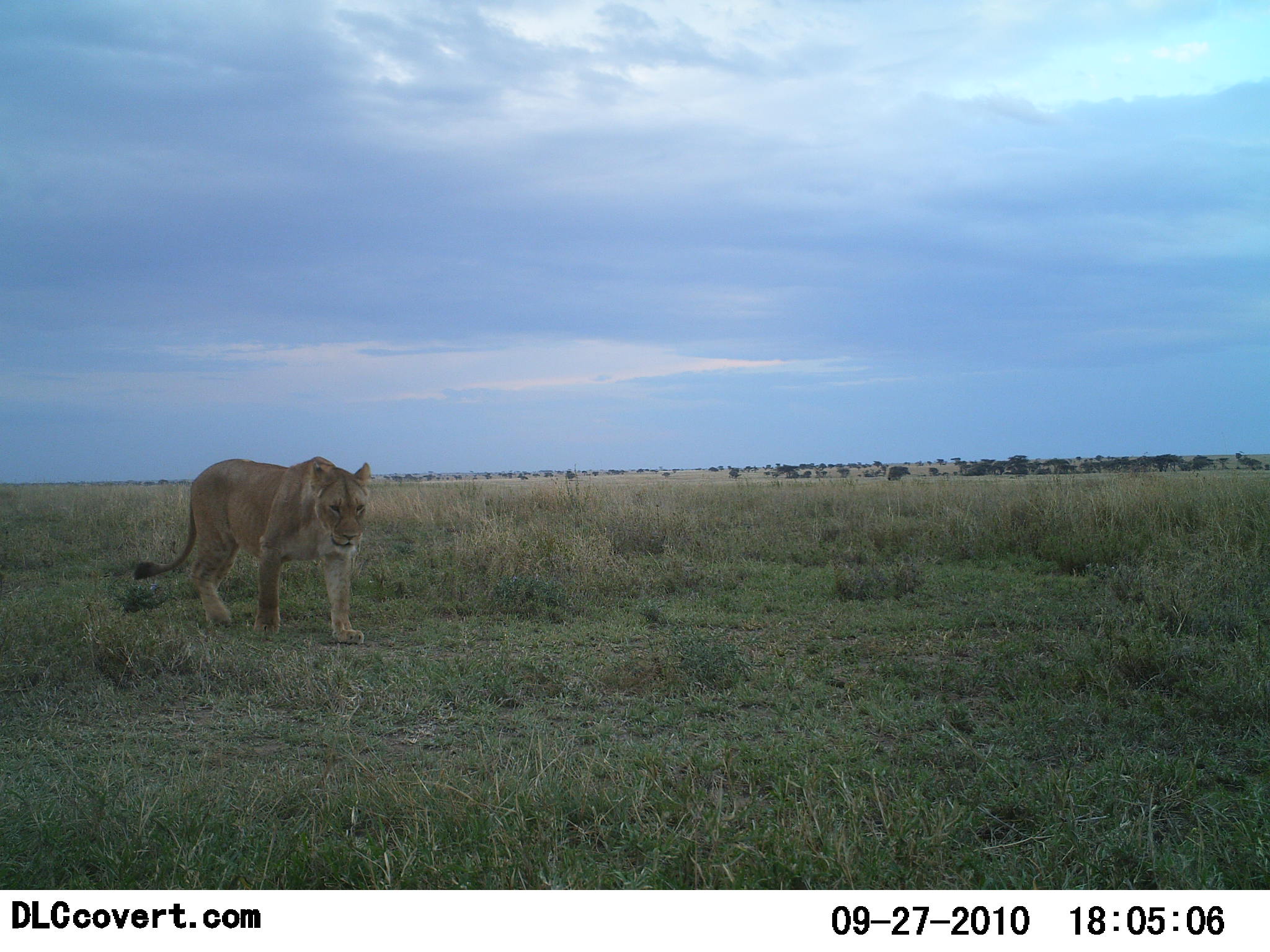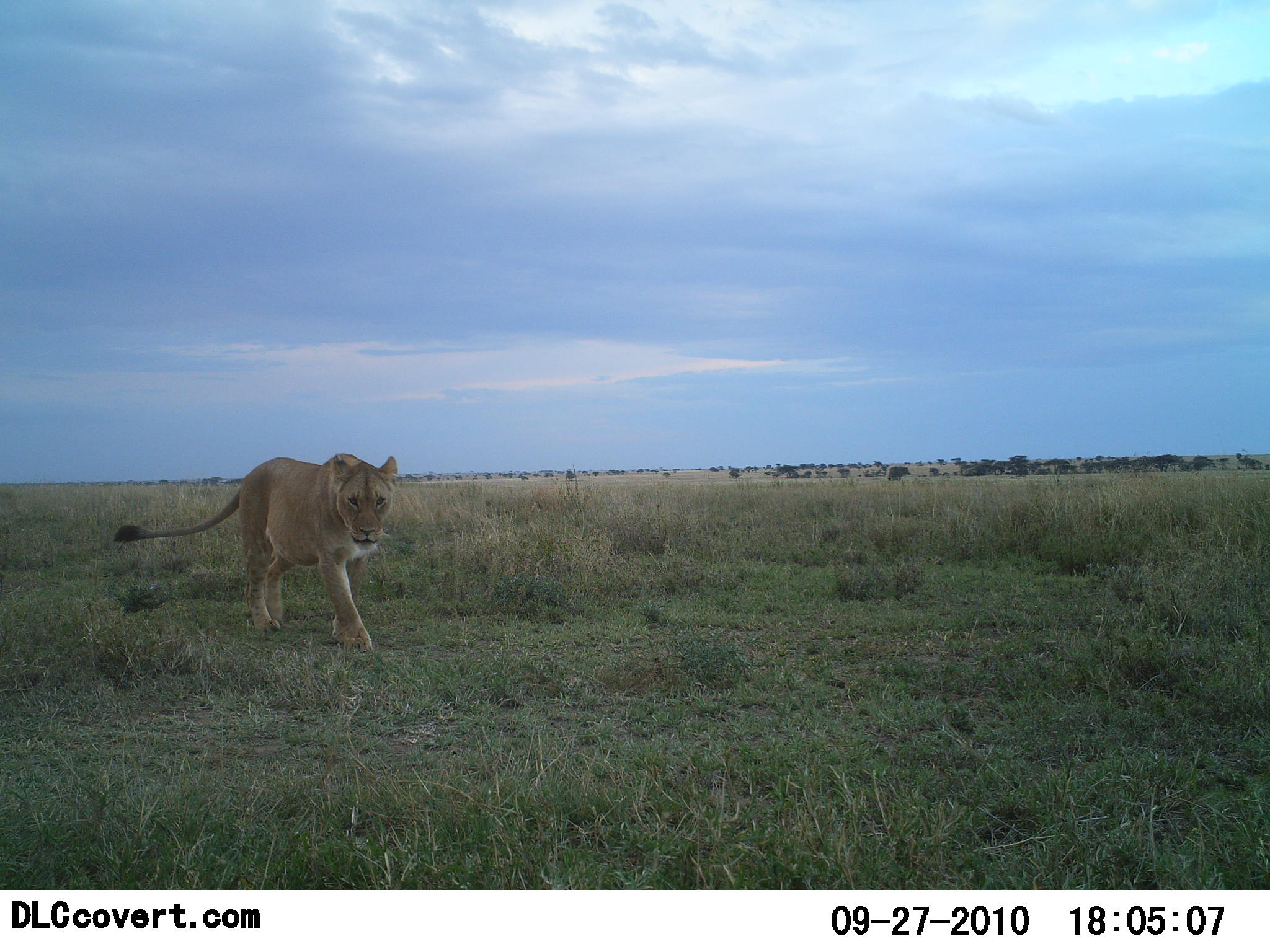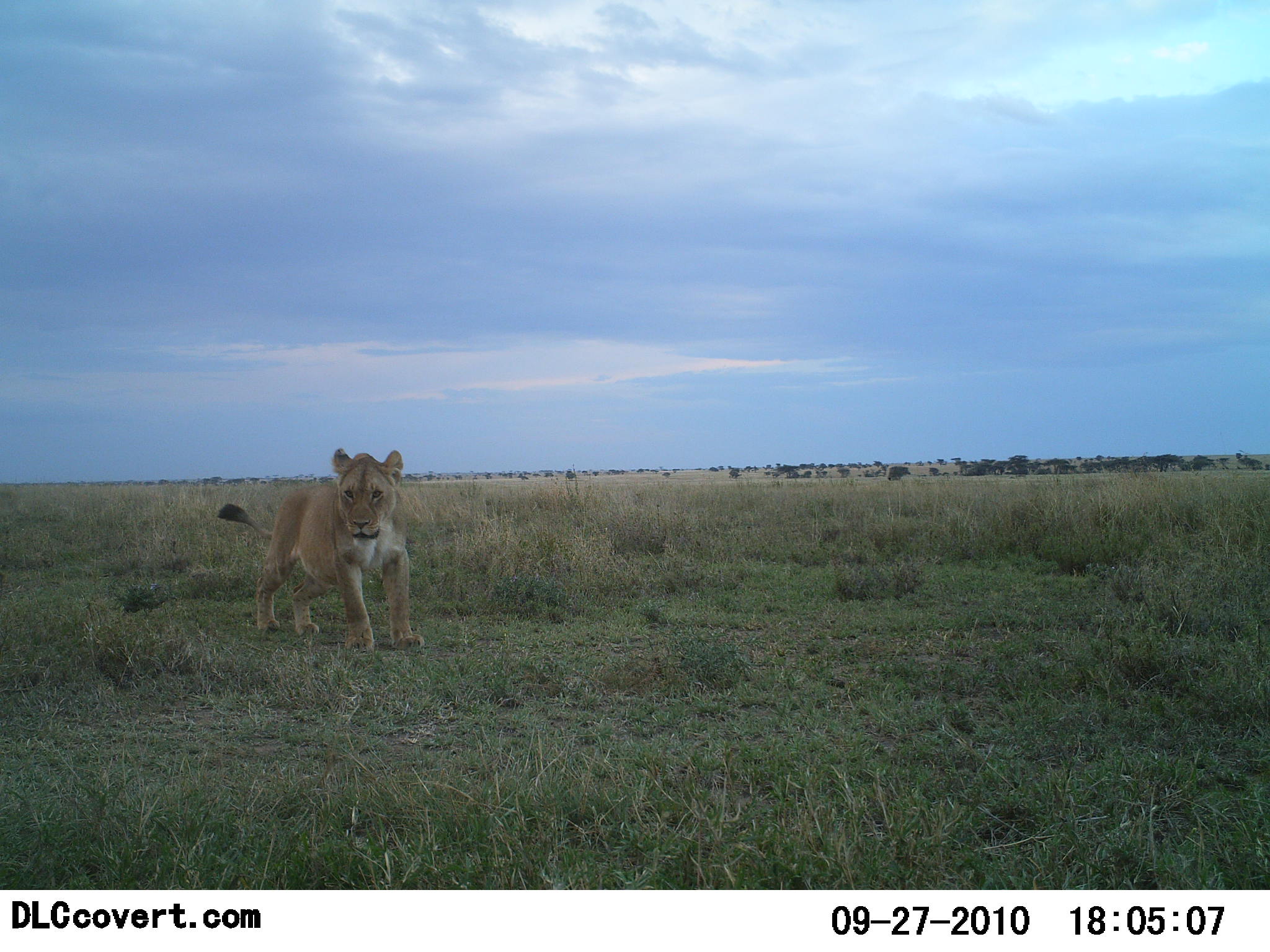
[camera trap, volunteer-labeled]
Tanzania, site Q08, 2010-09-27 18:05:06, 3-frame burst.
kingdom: Animalia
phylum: Chordata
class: Mammalia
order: Carnivora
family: Felidae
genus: Panthera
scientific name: Panthera leo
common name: lion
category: lionfemale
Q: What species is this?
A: Lionfemale (lion) (Panthera leo).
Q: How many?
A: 1.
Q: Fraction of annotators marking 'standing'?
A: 7%.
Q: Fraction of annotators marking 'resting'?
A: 0%.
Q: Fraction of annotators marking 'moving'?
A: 100%.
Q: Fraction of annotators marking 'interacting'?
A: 0%.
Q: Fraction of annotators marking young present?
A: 0%.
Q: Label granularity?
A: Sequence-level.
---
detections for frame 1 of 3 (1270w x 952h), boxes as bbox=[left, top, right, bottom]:
animal: bbox=[133, 456, 375, 645]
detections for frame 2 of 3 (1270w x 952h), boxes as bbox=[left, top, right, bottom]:
animal: bbox=[112, 454, 398, 652]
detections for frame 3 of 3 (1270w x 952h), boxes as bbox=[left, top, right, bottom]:
animal: bbox=[214, 448, 426, 654]